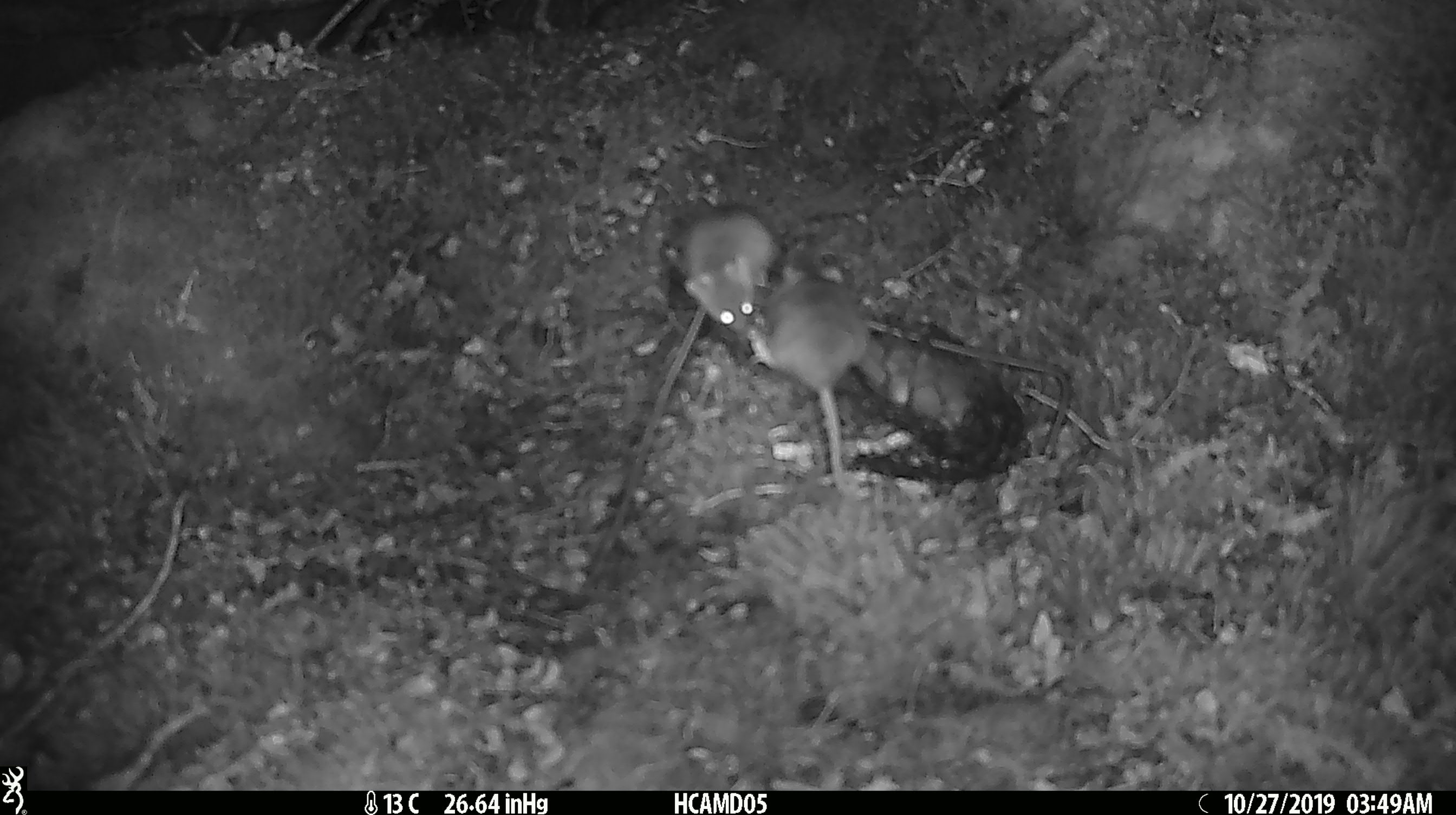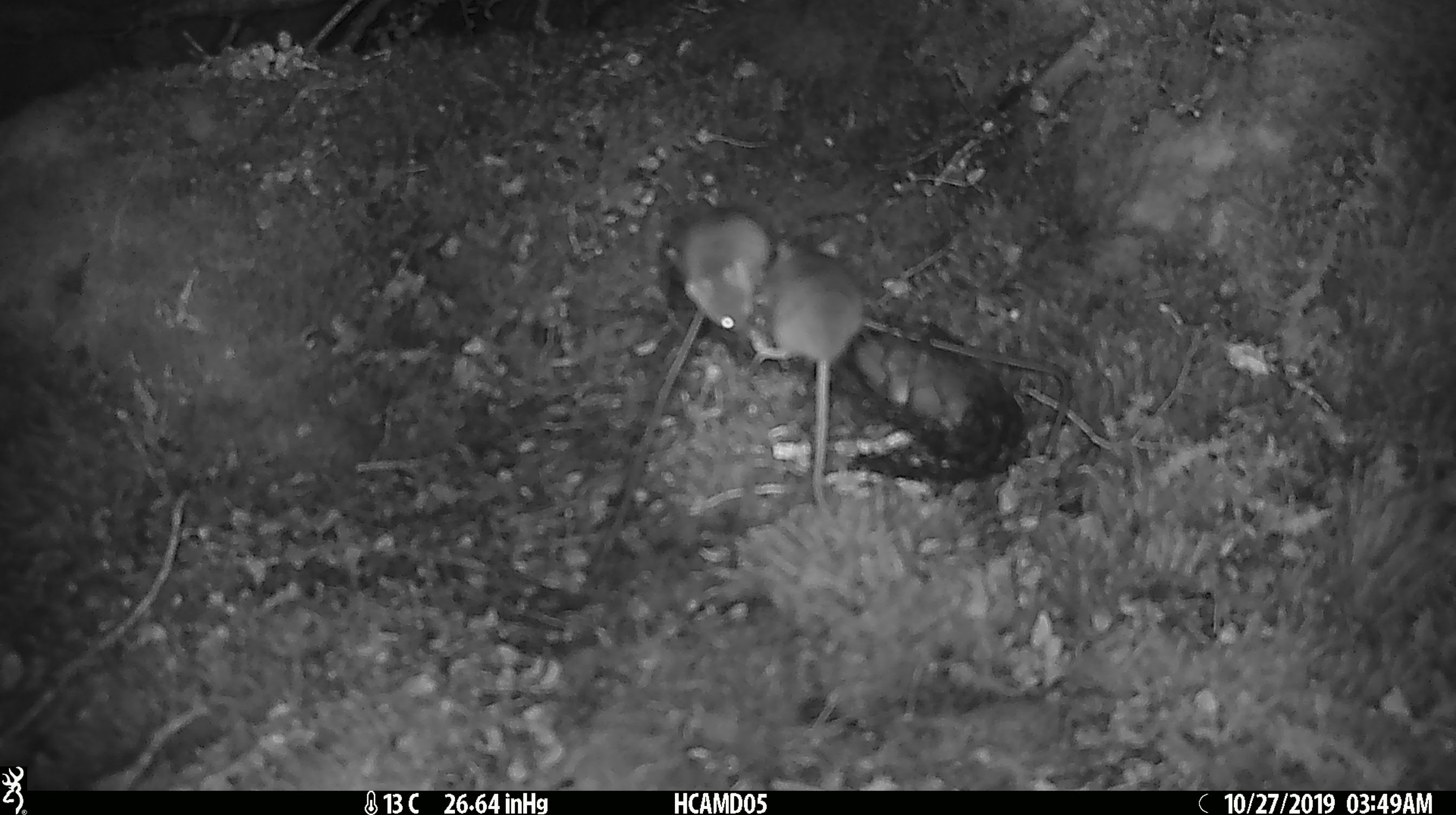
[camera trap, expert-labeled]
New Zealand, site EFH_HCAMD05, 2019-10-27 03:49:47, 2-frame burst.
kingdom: Animalia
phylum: Chordata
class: Mammalia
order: Rodentia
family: Muridae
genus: Mus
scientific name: Mus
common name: mouse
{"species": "mouse (Mus)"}